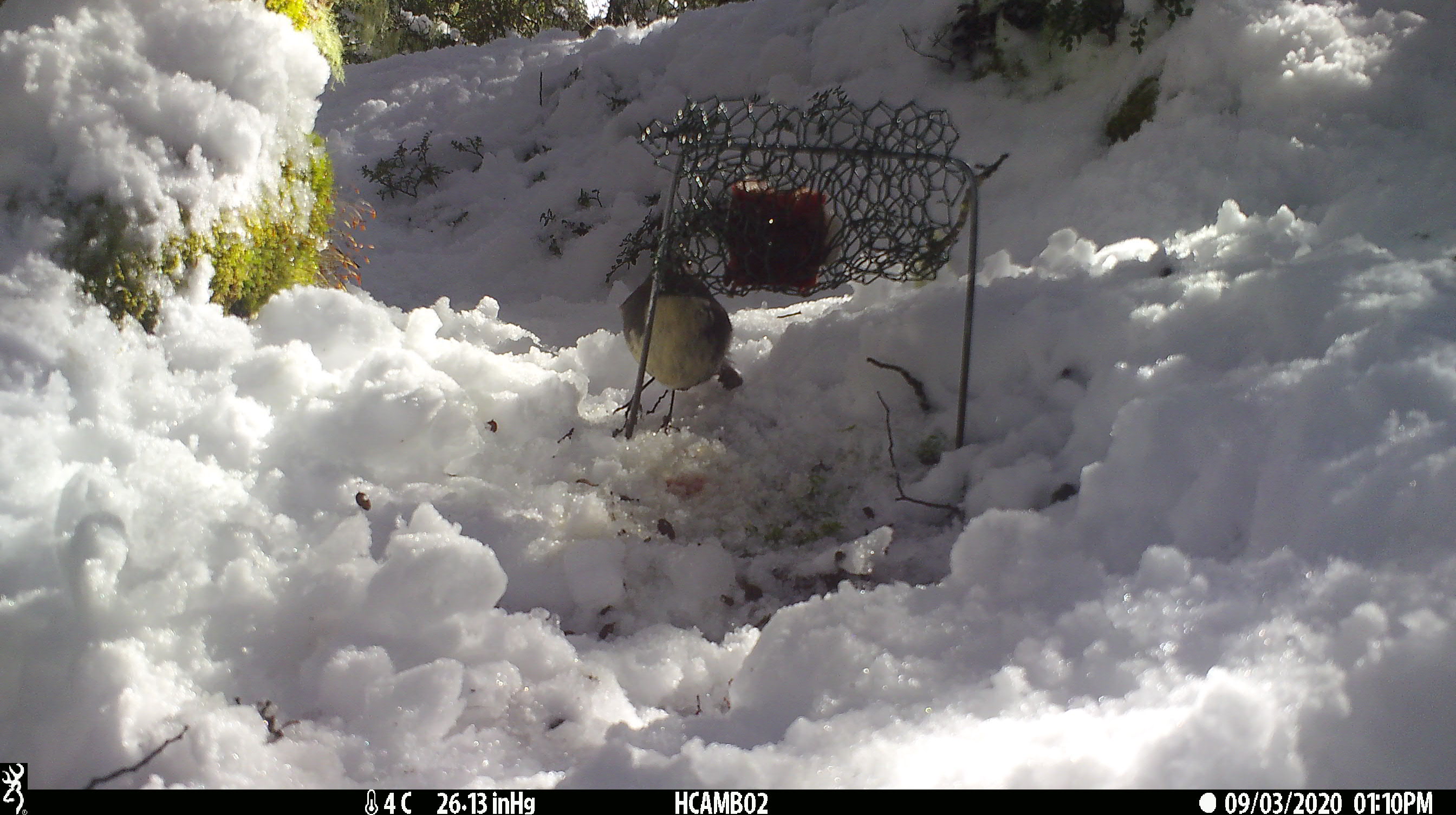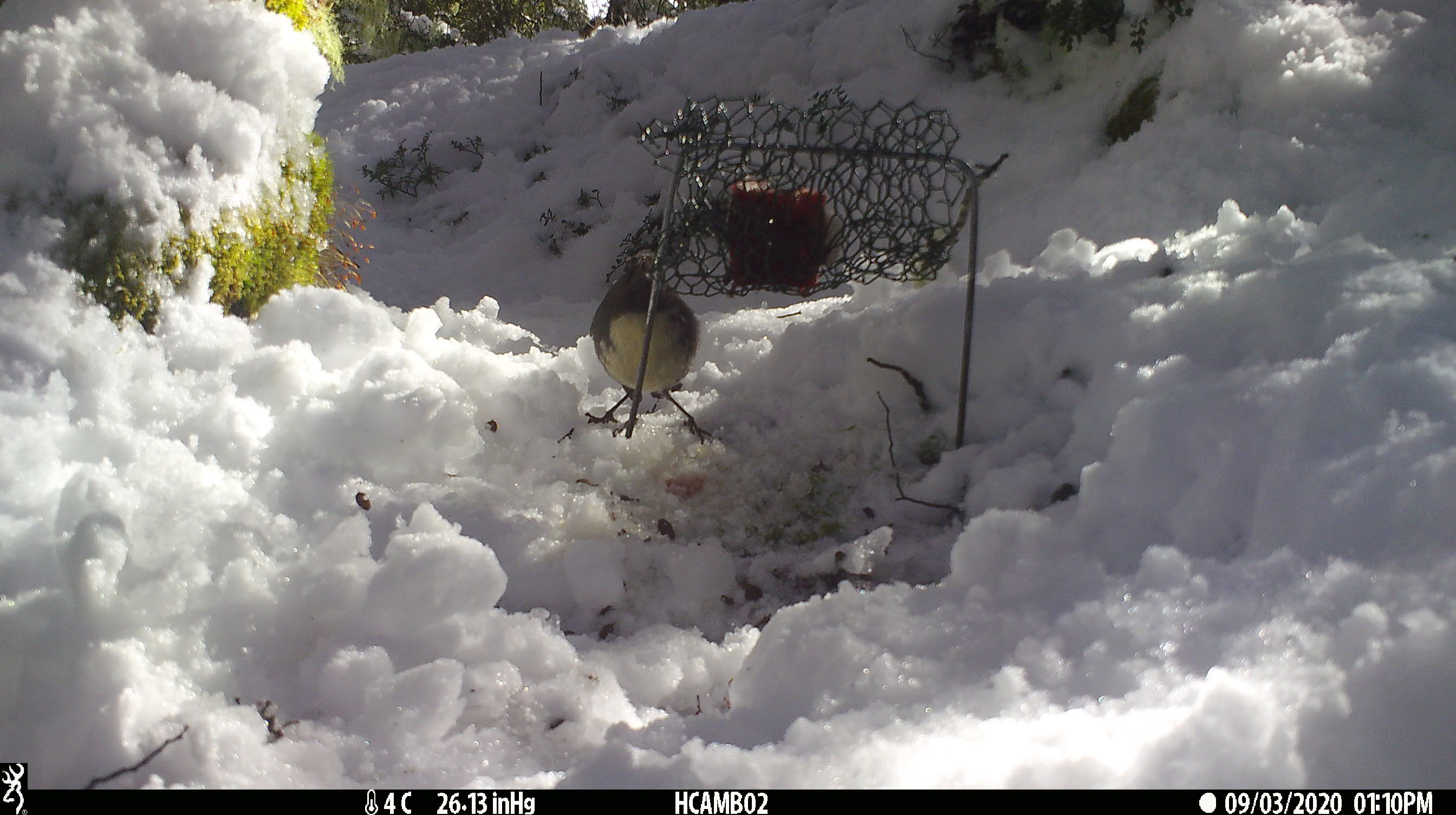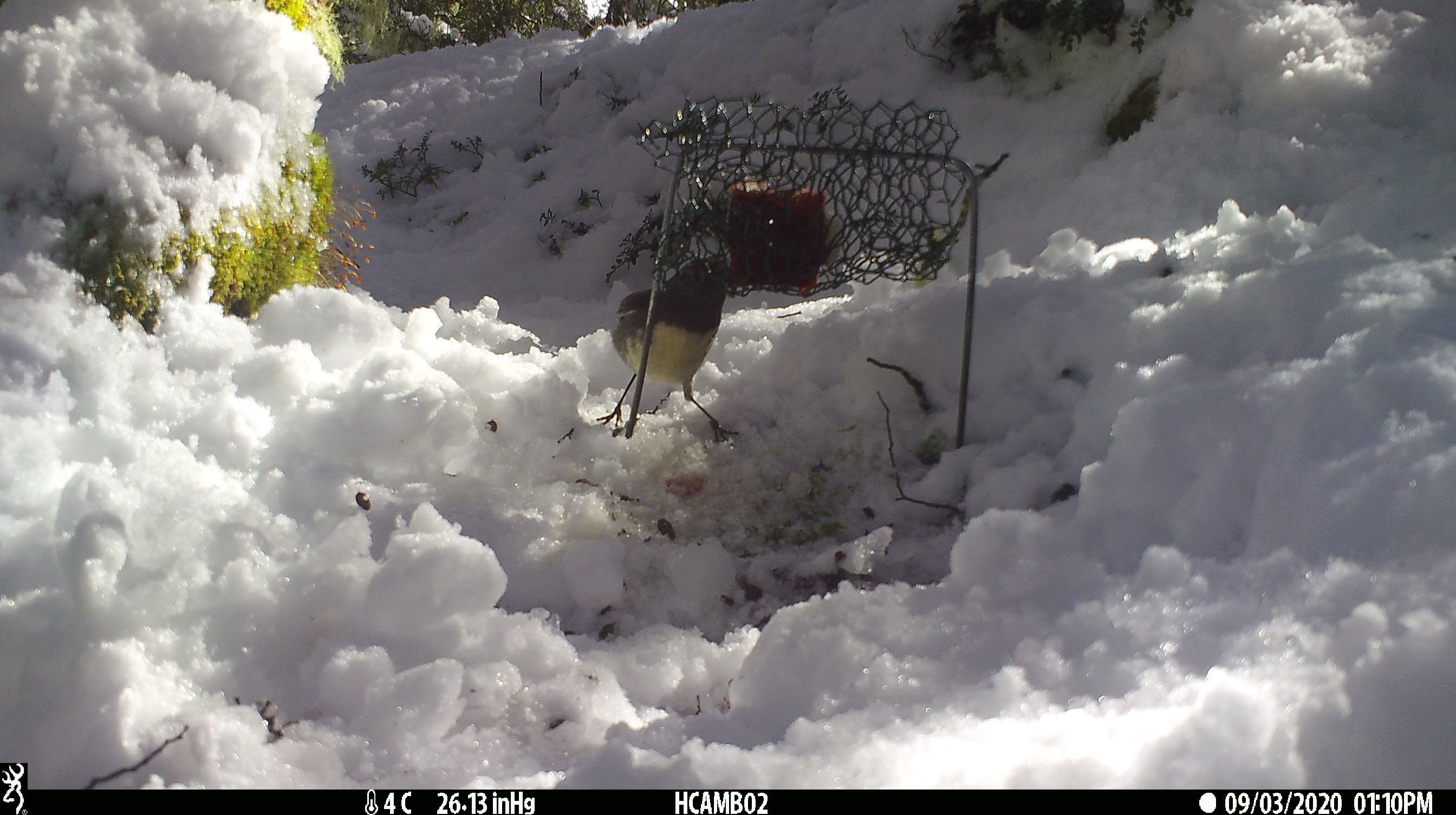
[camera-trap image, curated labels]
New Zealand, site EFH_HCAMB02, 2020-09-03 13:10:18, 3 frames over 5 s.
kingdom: Animalia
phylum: Chordata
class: Aves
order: Passeriformes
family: Petroicidae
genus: Petroica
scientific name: Petroica australis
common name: new zealand robin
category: robin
Robin (new zealand robin) (Petroica australis).